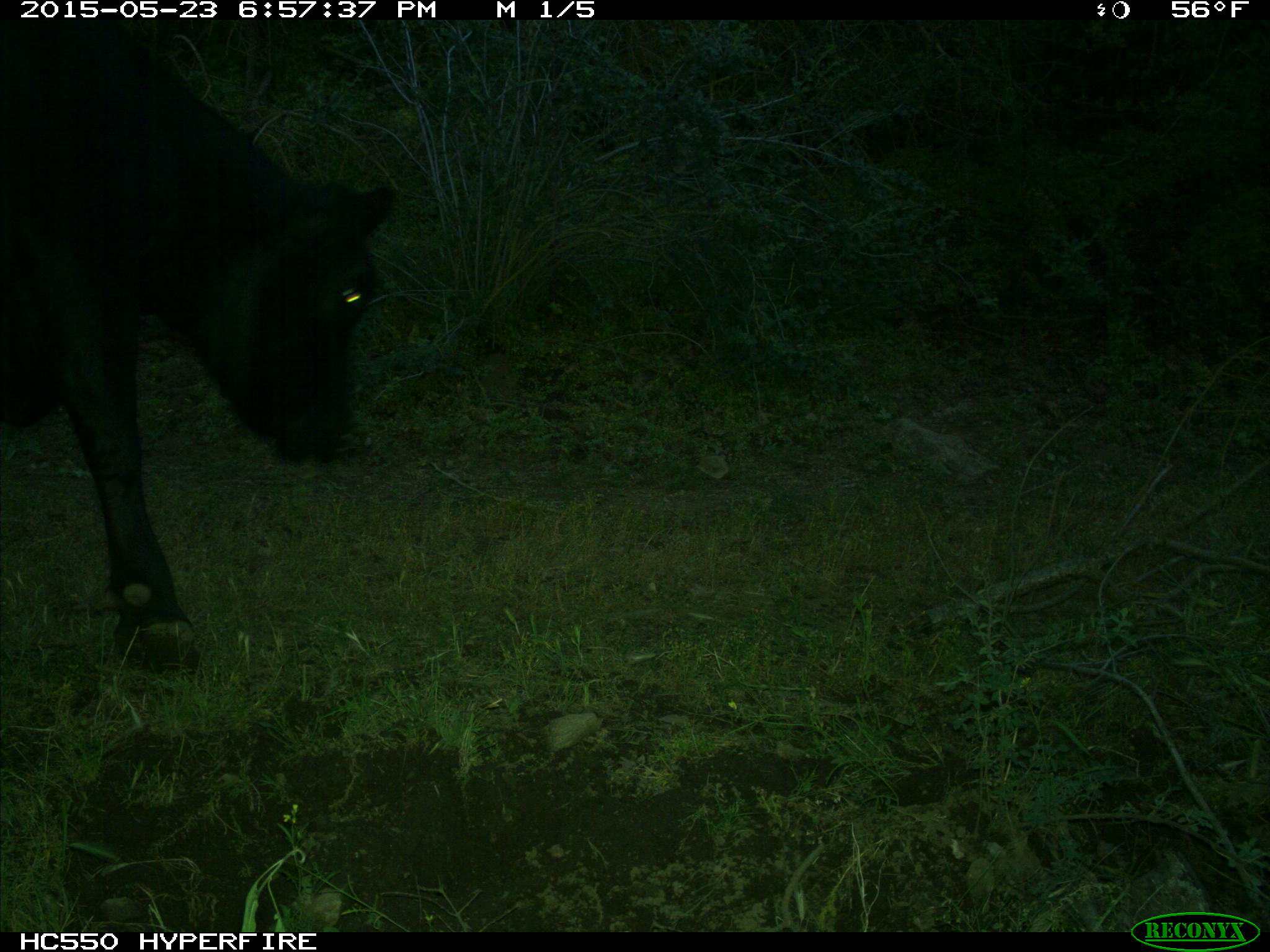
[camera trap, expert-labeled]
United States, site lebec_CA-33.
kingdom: Animalia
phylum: Chordata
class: Mammalia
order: Artiodactyla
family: Bovidae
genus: Bos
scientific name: Bos taurus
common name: domestic cow